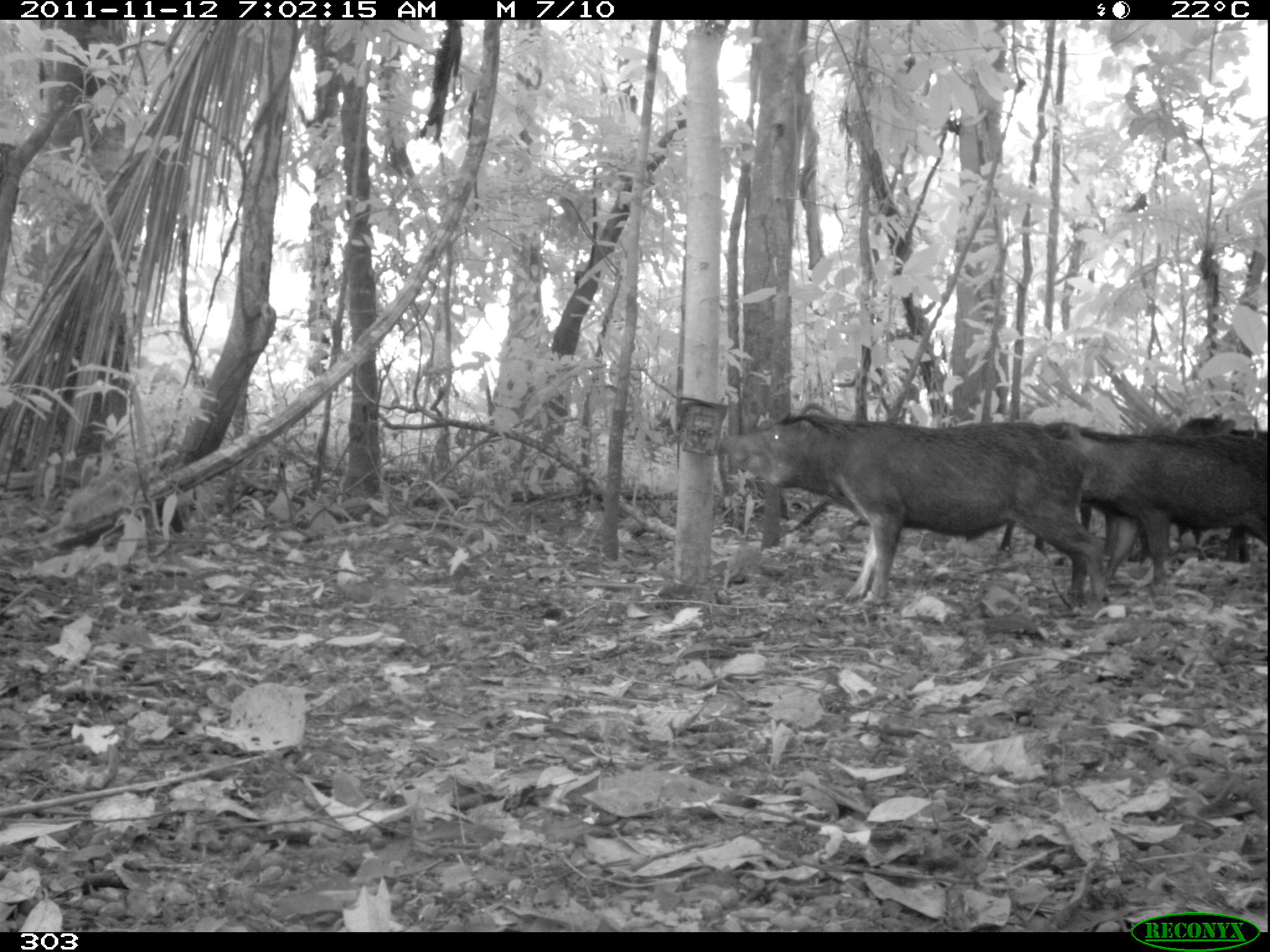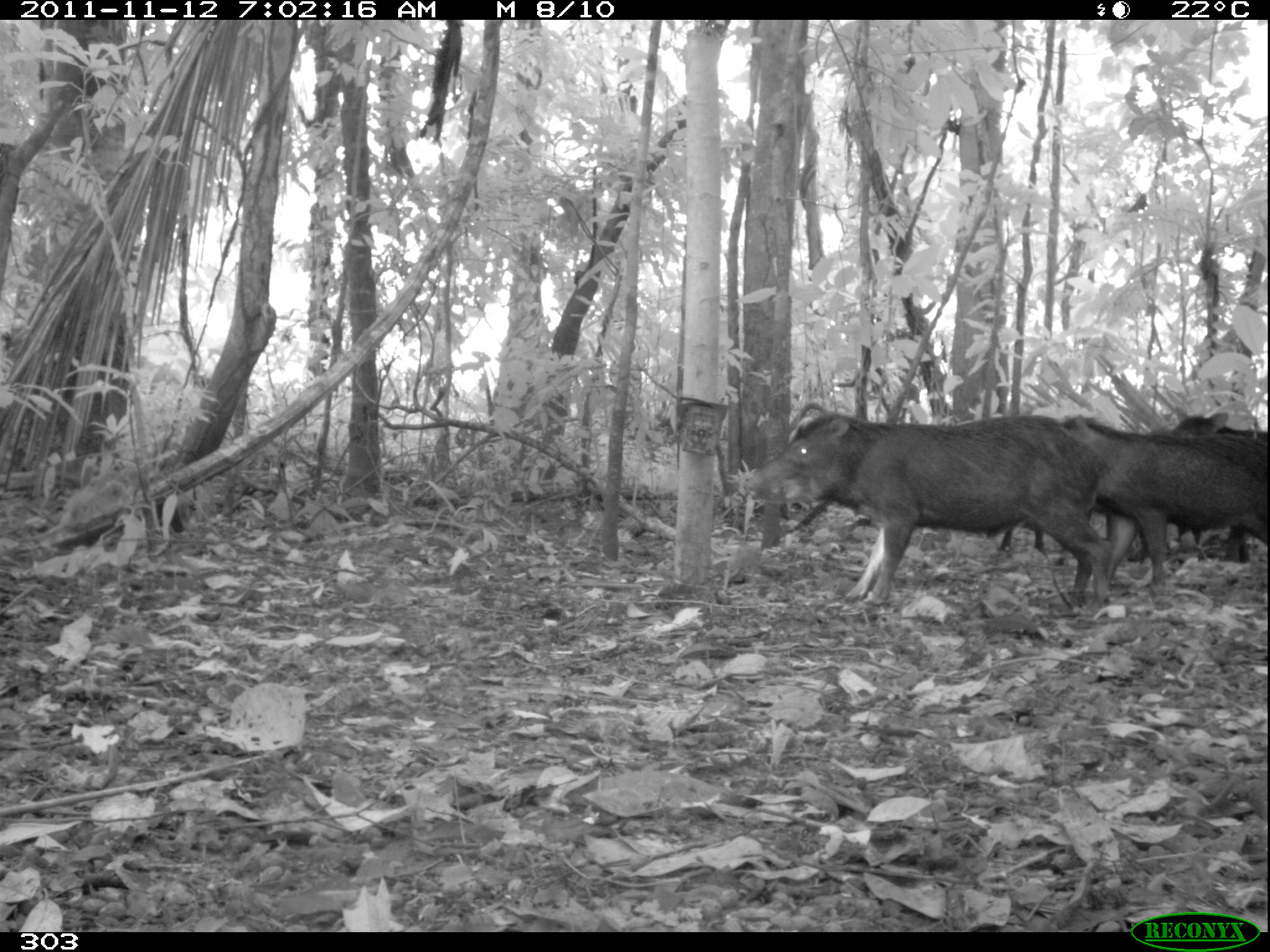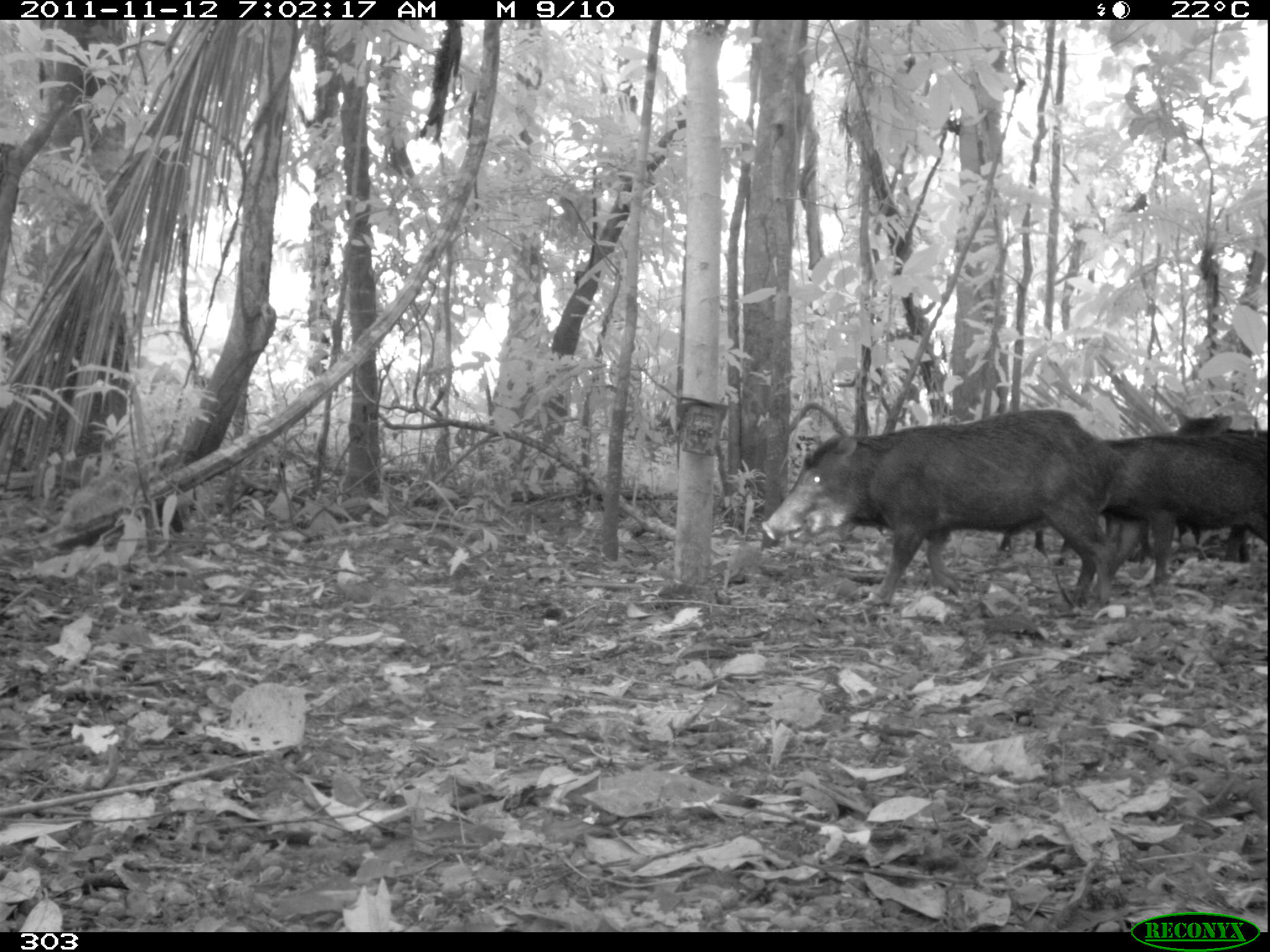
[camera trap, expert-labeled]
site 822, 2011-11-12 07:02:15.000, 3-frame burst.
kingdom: Animalia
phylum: Chordata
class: Mammalia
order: Artiodactyla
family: Tayassuidae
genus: Tayassu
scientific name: Tayassu pecari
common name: white-lipped peccary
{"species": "Tayassu pecari (white-lipped peccary)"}